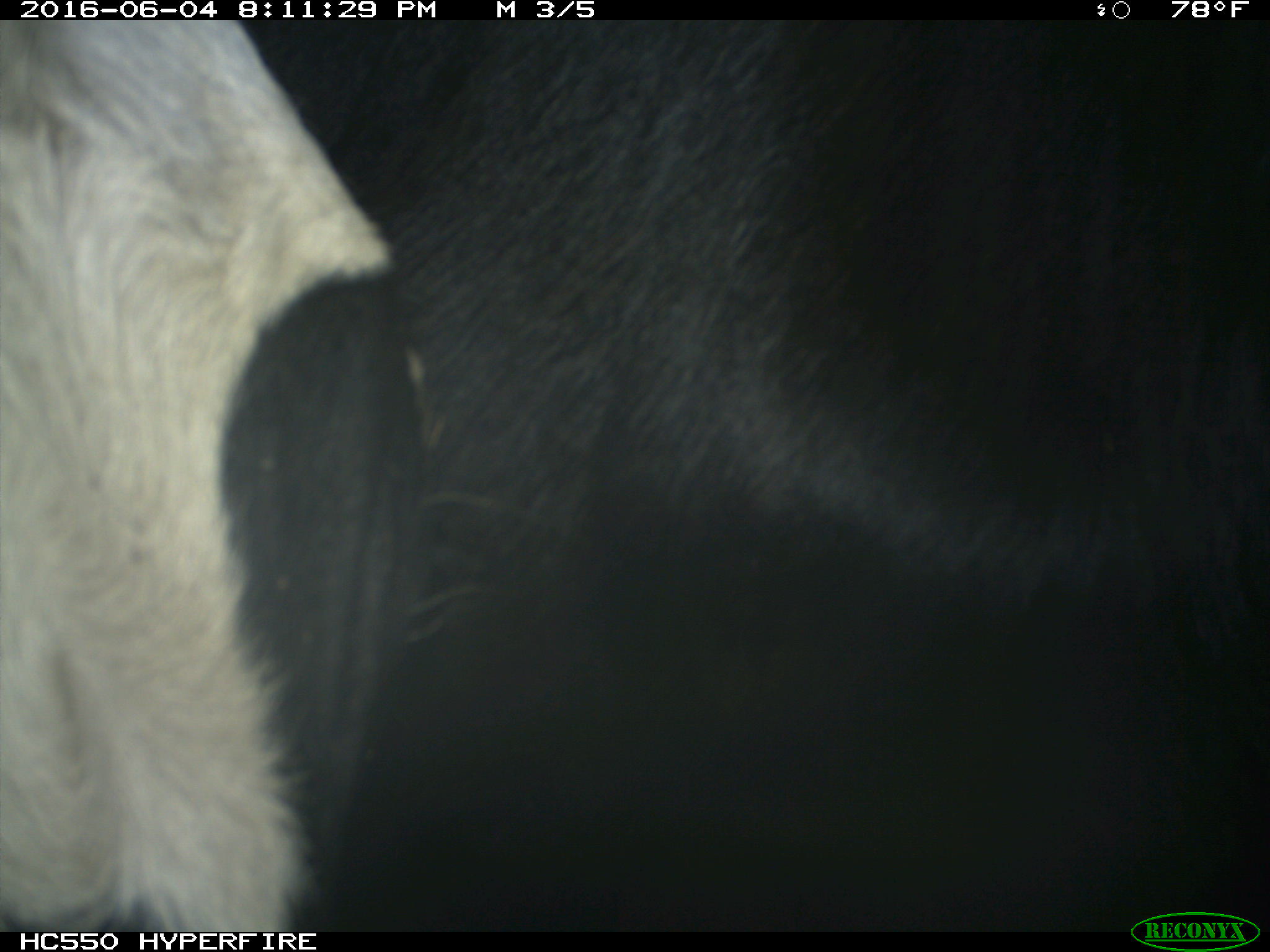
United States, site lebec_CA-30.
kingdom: Animalia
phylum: Chordata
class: Mammalia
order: Artiodactyla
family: Bovidae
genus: Bos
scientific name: Bos taurus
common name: domestic cow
Bos taurus (domestic cow).